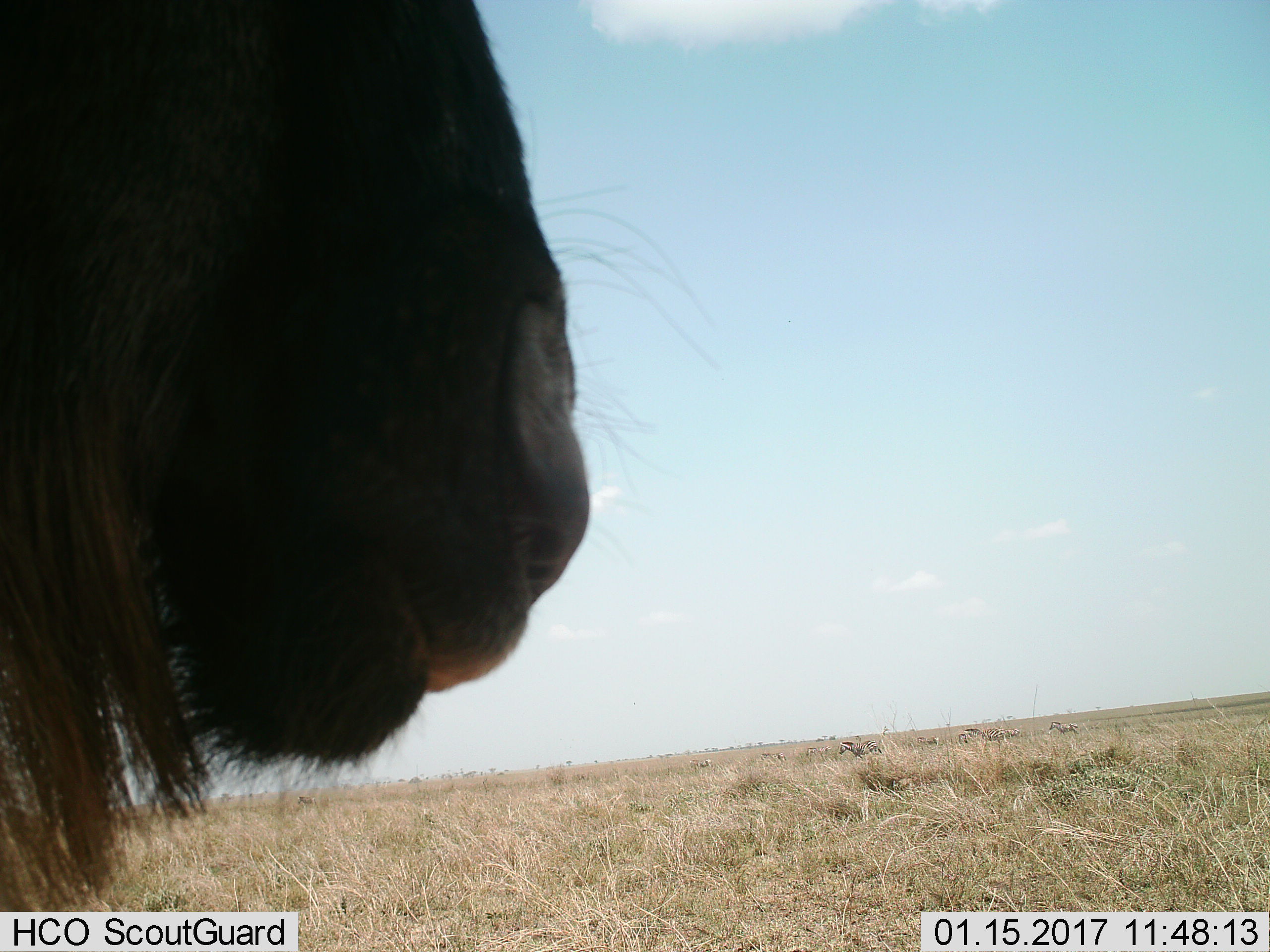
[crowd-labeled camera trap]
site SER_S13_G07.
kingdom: Animalia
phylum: Chordata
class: Mammalia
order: Artiodactyla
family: Bovidae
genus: Connochaetes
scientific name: Connochaetes taurinus taurinus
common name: blue wildebeest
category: wildebeestblue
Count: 1.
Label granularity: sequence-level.